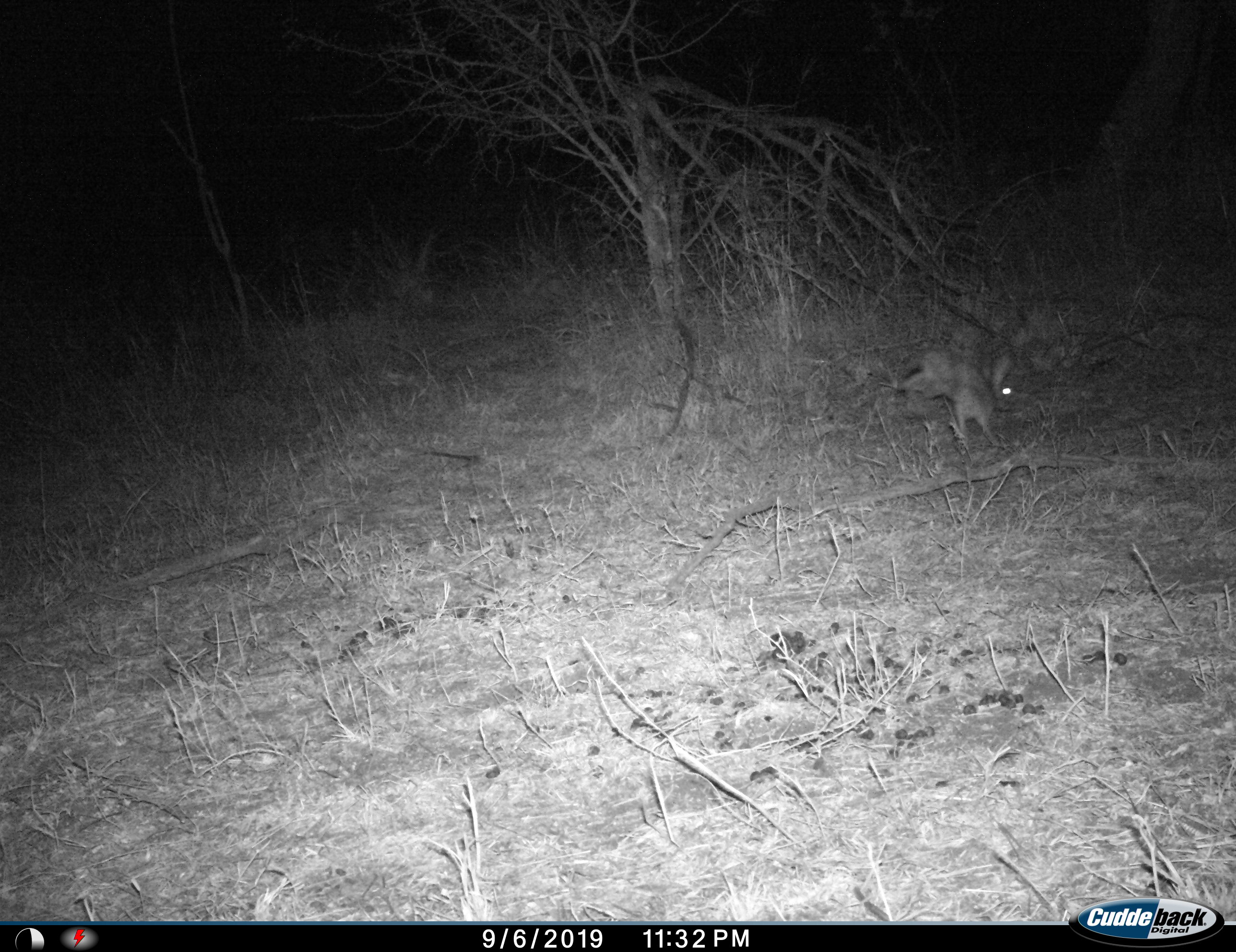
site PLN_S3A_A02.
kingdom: Animalia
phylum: Chordata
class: Mammalia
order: Lagomorpha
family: Leporidae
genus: Lepus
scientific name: Lepus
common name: hare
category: hareunknown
Hareunknown (hare) (Lepus), count 1. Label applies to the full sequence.